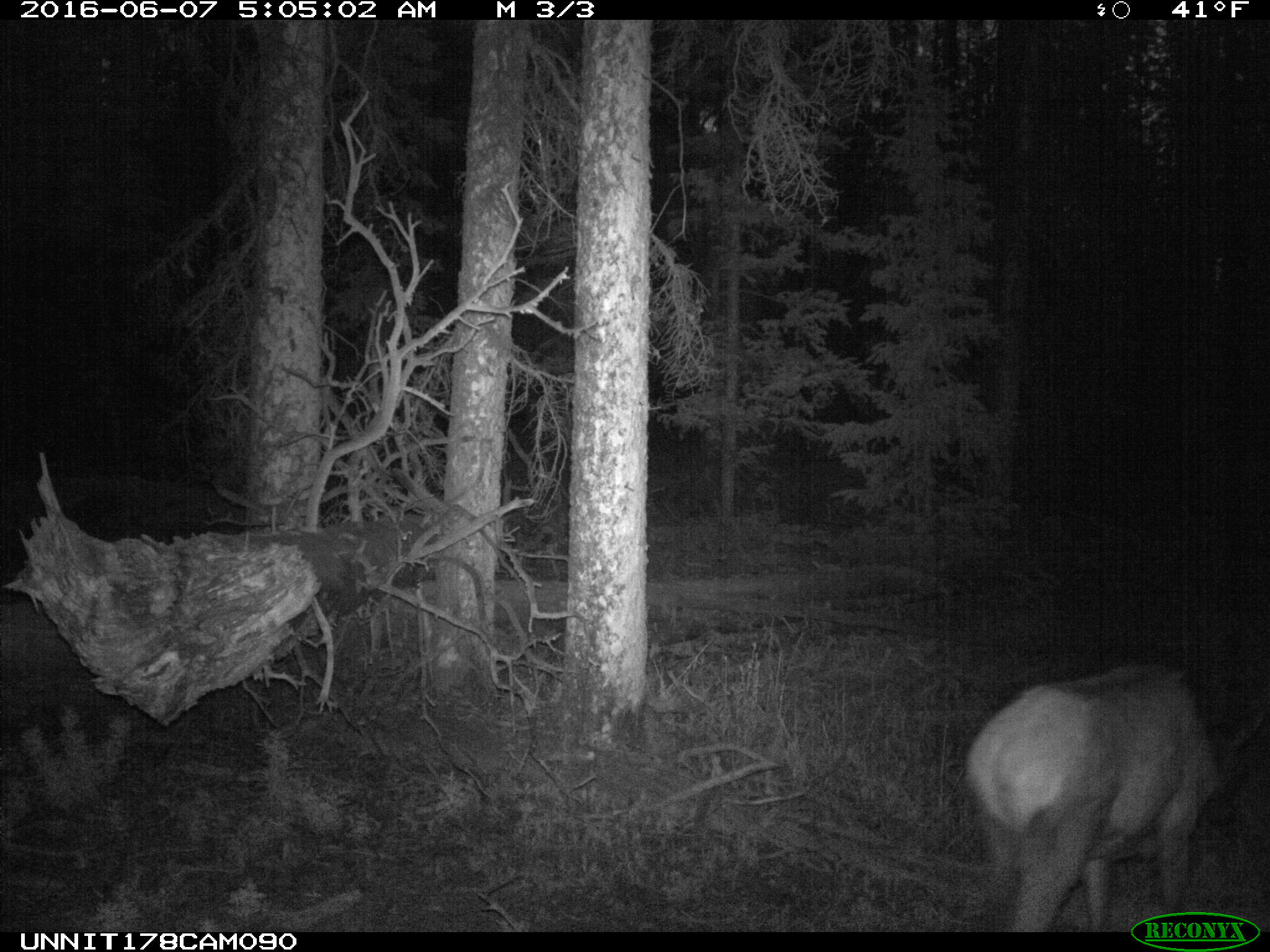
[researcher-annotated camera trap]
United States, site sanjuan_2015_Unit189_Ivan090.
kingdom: Animalia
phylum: Chordata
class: Mammalia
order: Artiodactyla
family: Cervidae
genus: Cervus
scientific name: Cervus elaphus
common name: red deer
Cervus elaphus (red deer).